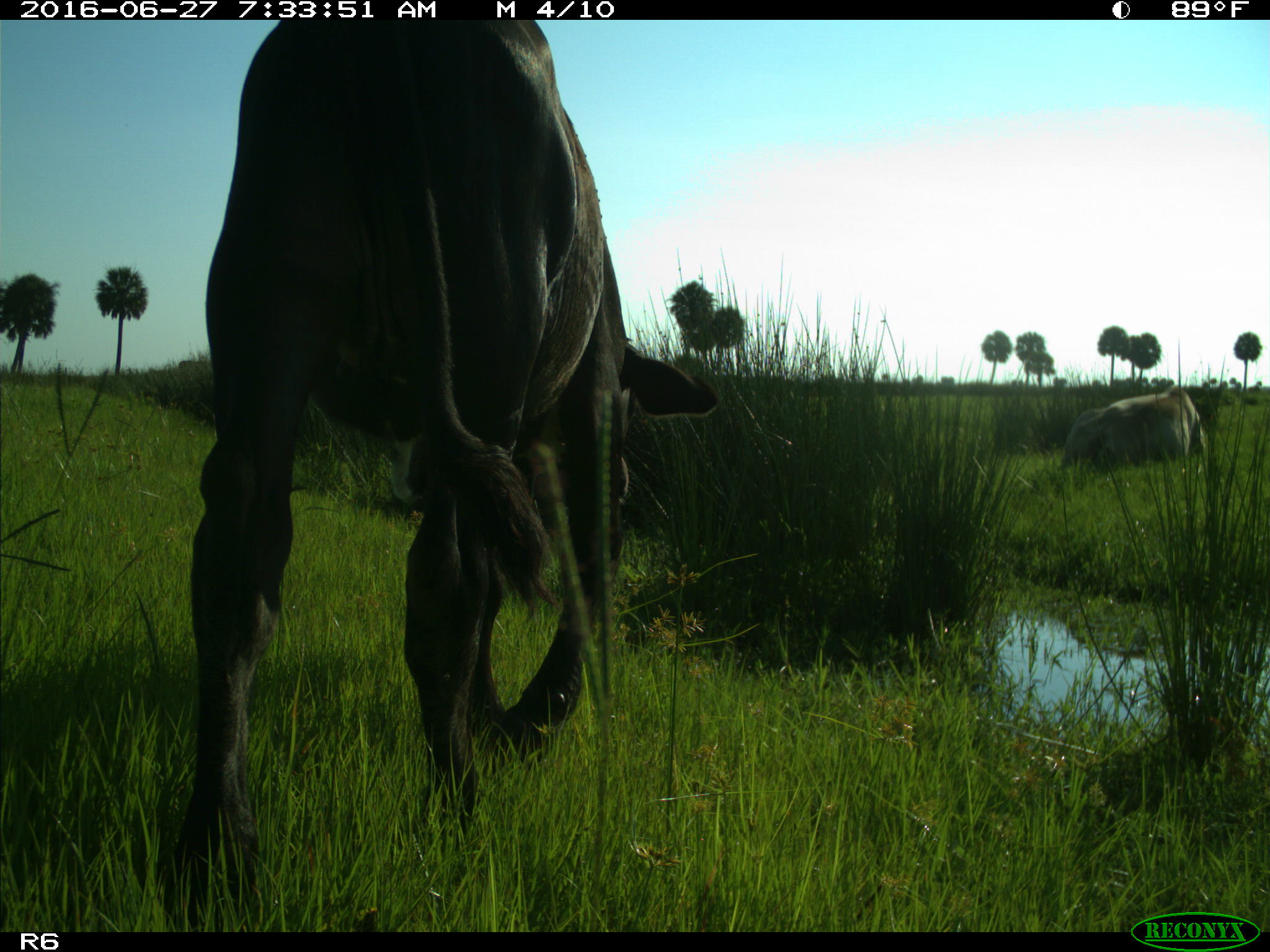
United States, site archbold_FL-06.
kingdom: Animalia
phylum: Chordata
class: Mammalia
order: Artiodactyla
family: Bovidae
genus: Bos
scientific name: Bos taurus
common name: domestic cow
Bos taurus (domestic cow).